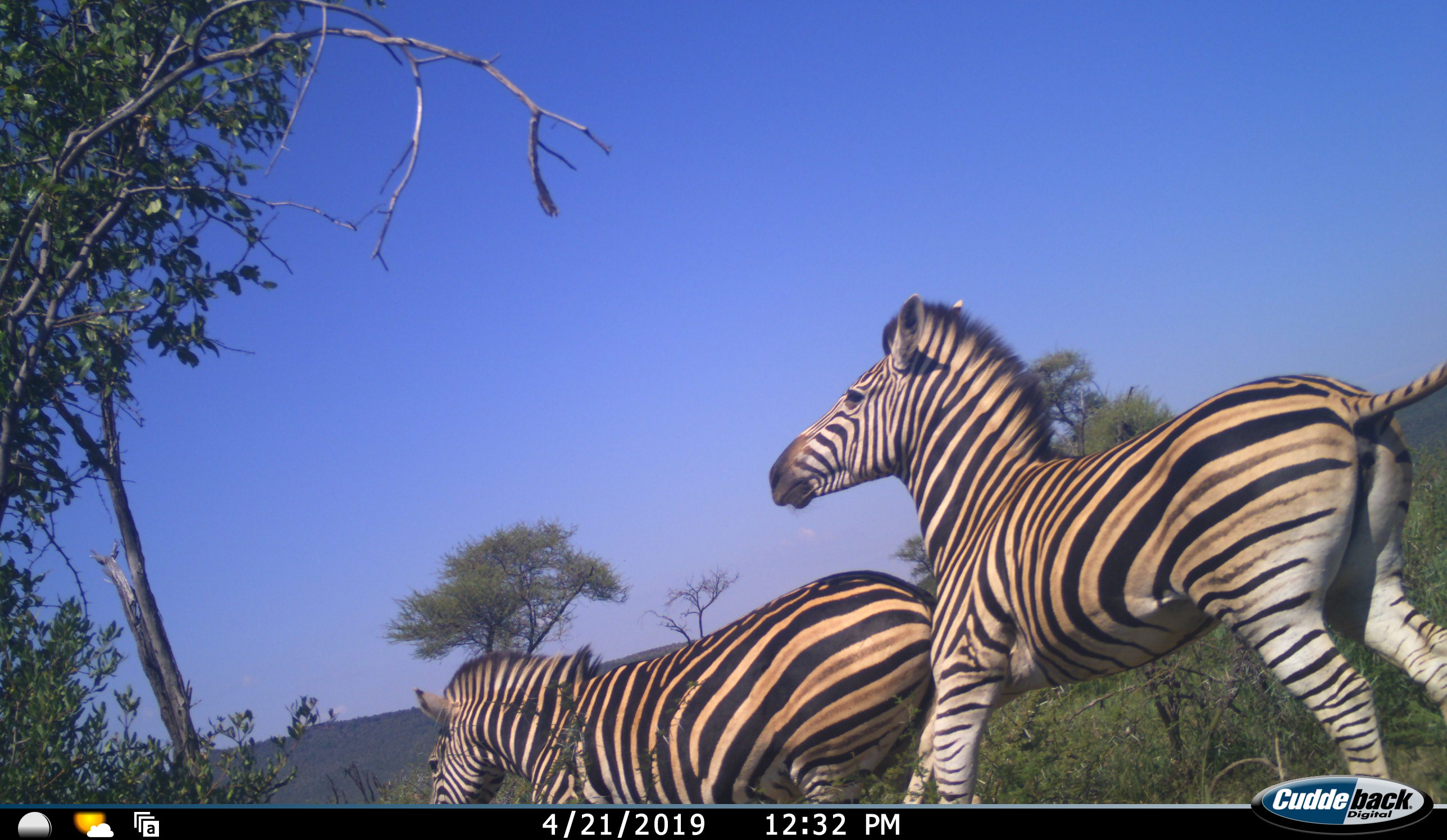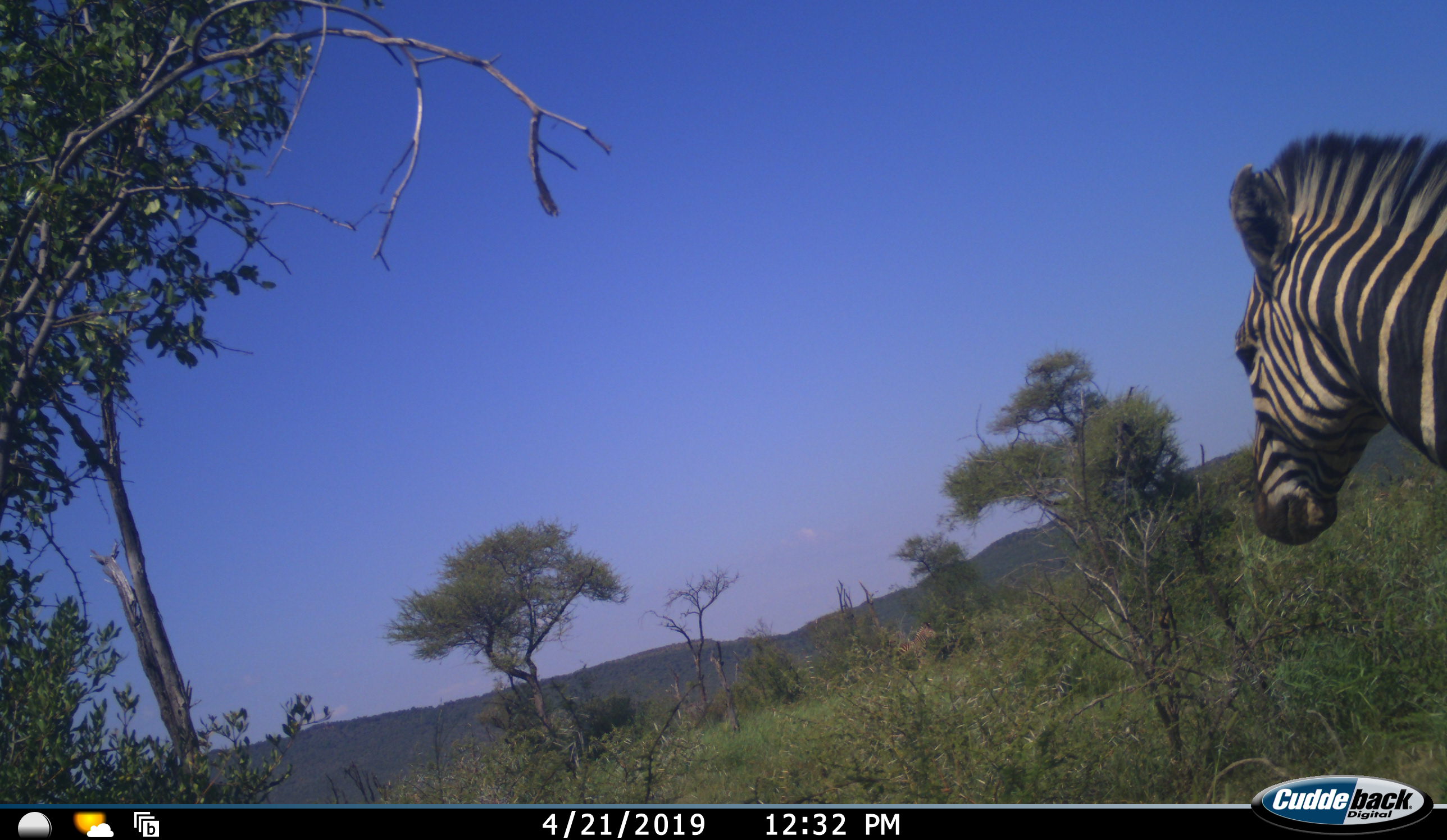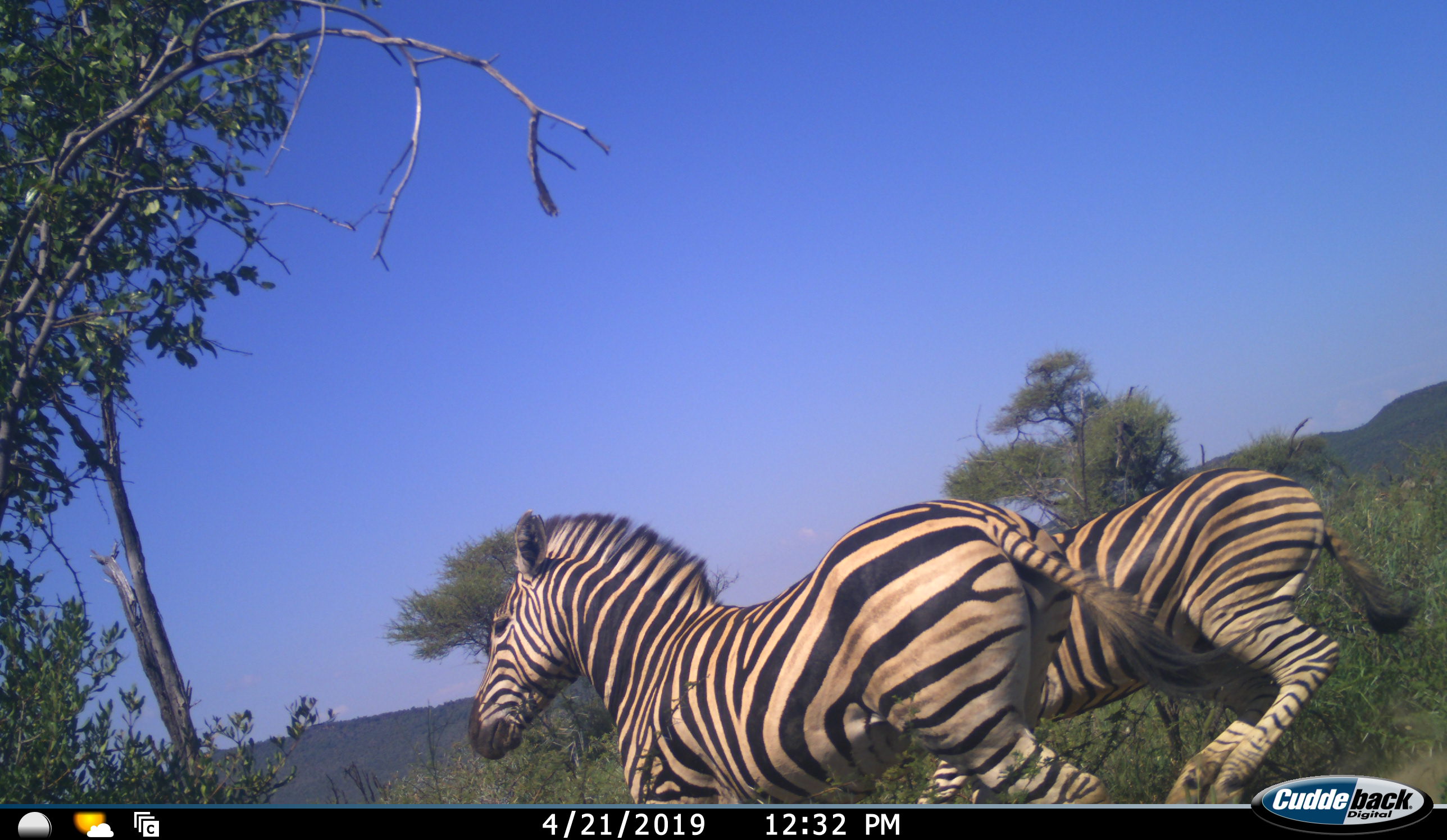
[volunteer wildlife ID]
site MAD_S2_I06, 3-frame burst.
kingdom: Animalia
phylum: Chordata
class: Mammalia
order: Perissodactyla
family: Equidae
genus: Equus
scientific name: Equus quagga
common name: plains zebra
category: zebraplains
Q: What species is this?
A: Zebraplains (plains zebra) (Equus quagga).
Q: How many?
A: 2.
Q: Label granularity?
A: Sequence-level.